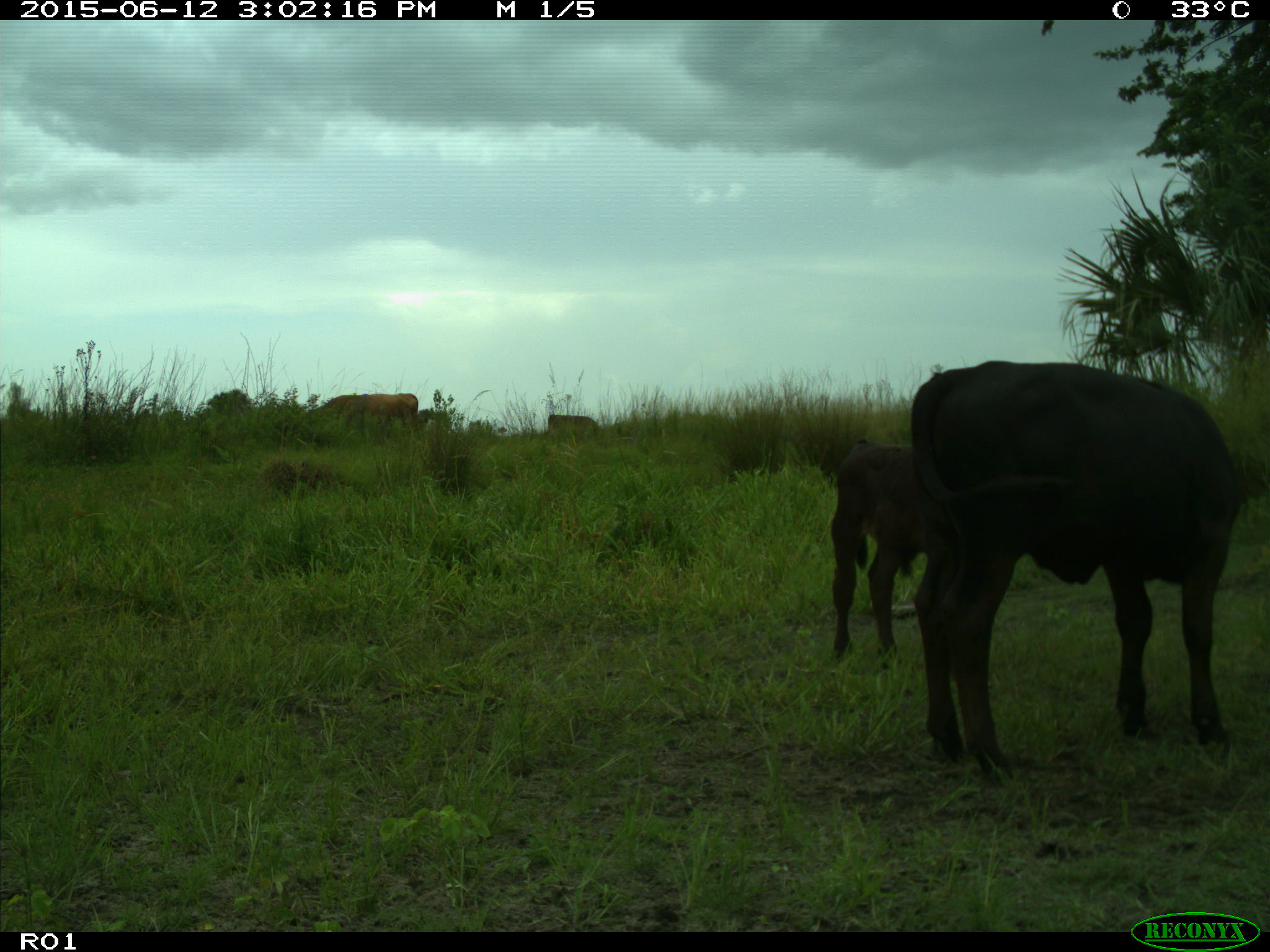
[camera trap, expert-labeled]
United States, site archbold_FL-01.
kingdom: Animalia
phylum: Chordata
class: Mammalia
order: Artiodactyla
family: Bovidae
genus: Bos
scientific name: Bos taurus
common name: domestic cow